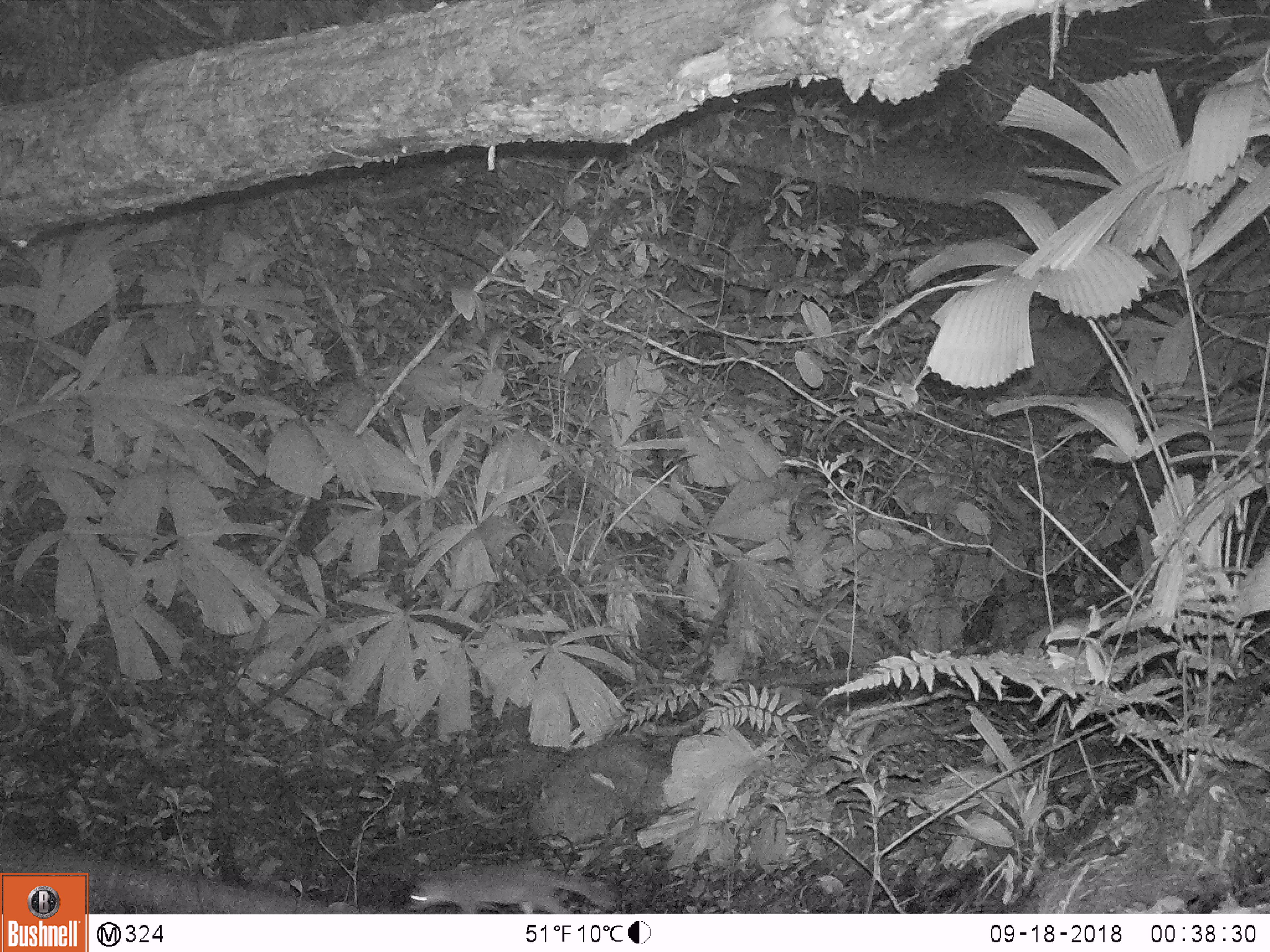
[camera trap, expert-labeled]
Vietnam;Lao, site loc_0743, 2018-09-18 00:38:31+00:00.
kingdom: Animalia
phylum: Chordata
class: Mammalia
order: Carnivora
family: Mustelidae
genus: Melogale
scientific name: Melogale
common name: ferret badger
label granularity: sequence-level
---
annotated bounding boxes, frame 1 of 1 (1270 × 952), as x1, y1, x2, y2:
ferret badger: 402, 853, 625, 911